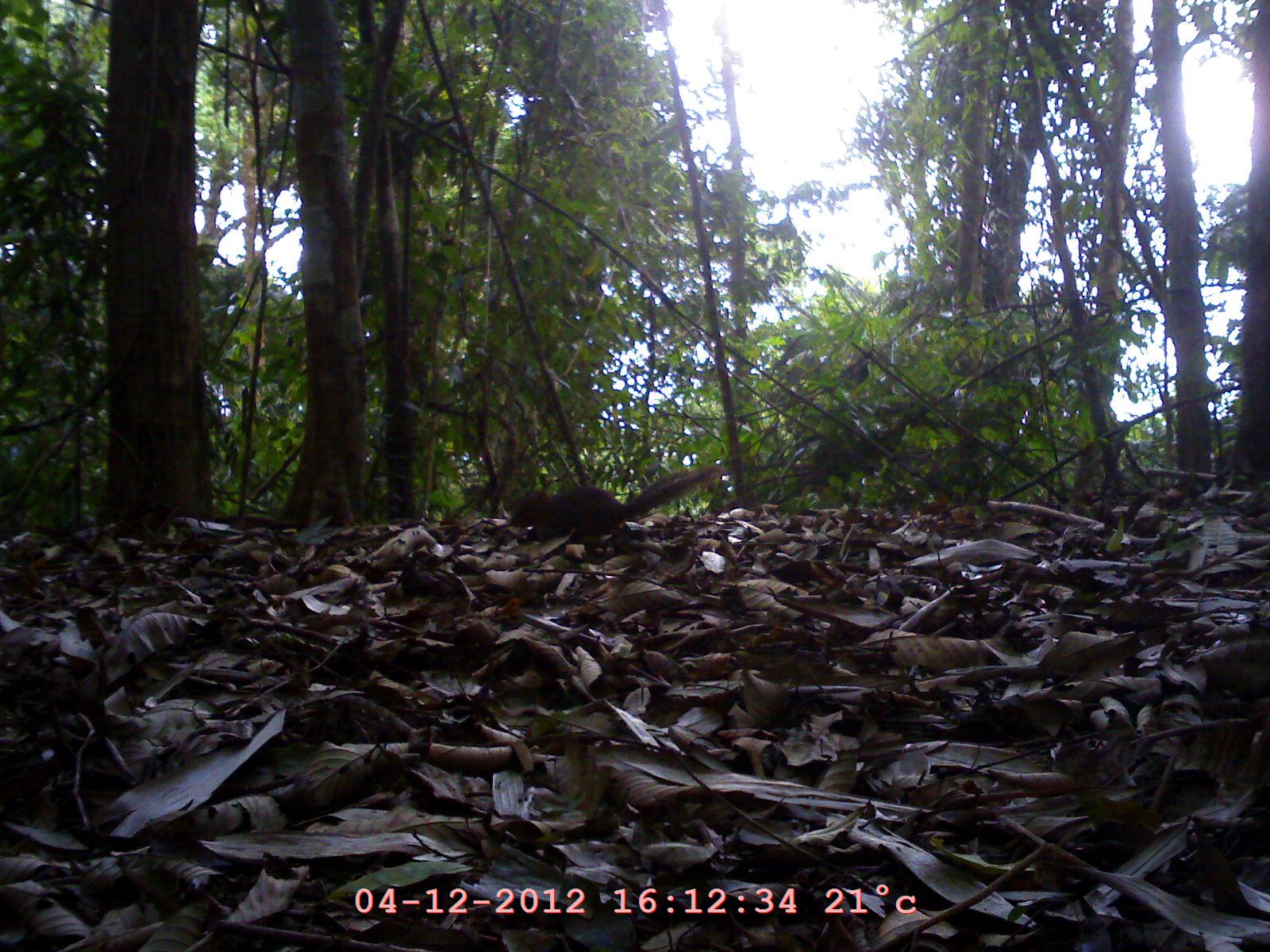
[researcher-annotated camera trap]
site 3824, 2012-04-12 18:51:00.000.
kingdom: Animalia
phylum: Chordata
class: Mammalia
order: Rodentia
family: Sciuridae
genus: Callosciurus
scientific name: Callosciurus erythraeus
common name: pallas' squirrel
Callosciurus erythraeus (pallas' squirrel), count 1.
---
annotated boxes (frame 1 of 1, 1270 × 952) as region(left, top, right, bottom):
callosciurus erythraeus: region(505, 462, 731, 555)